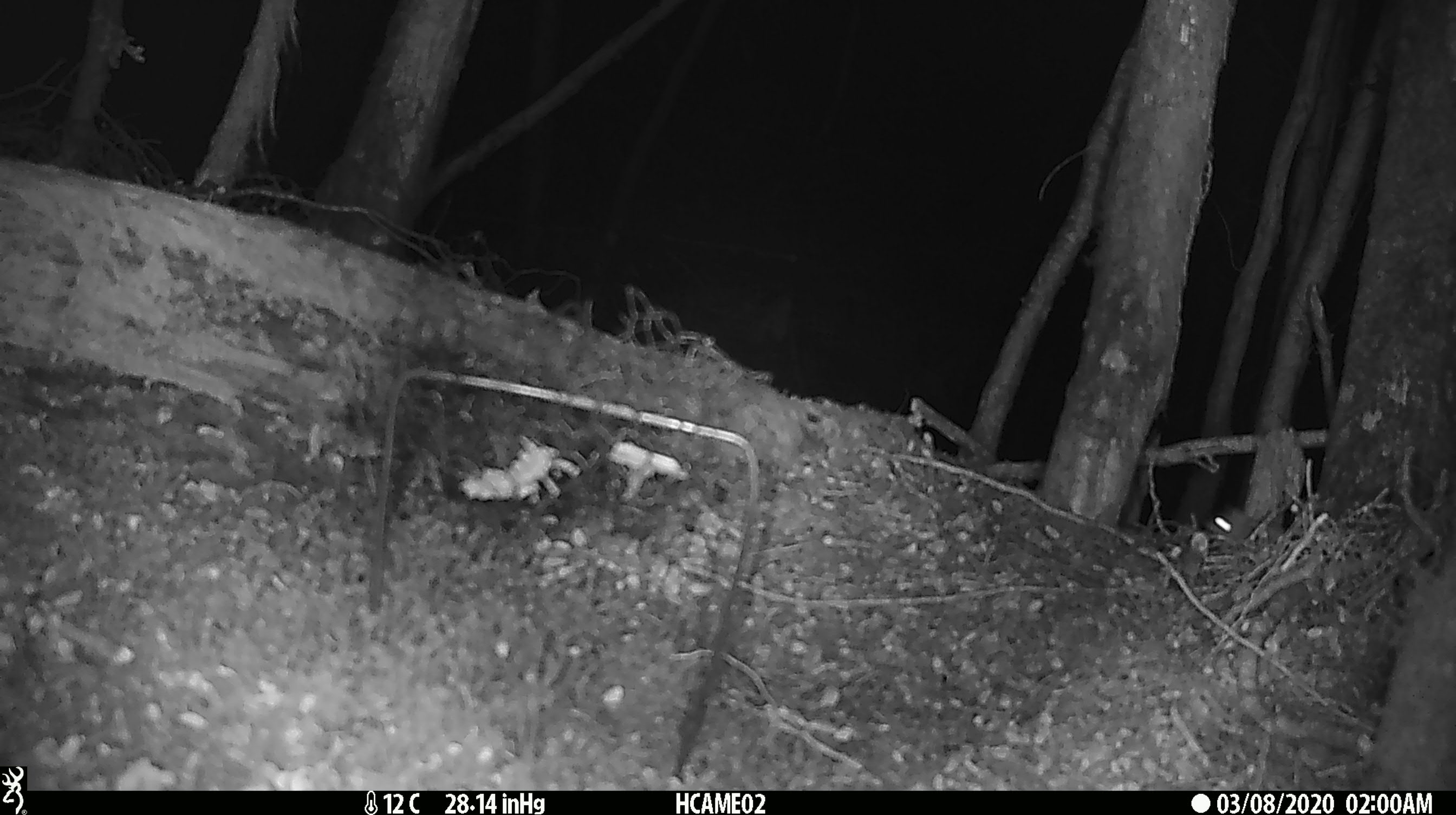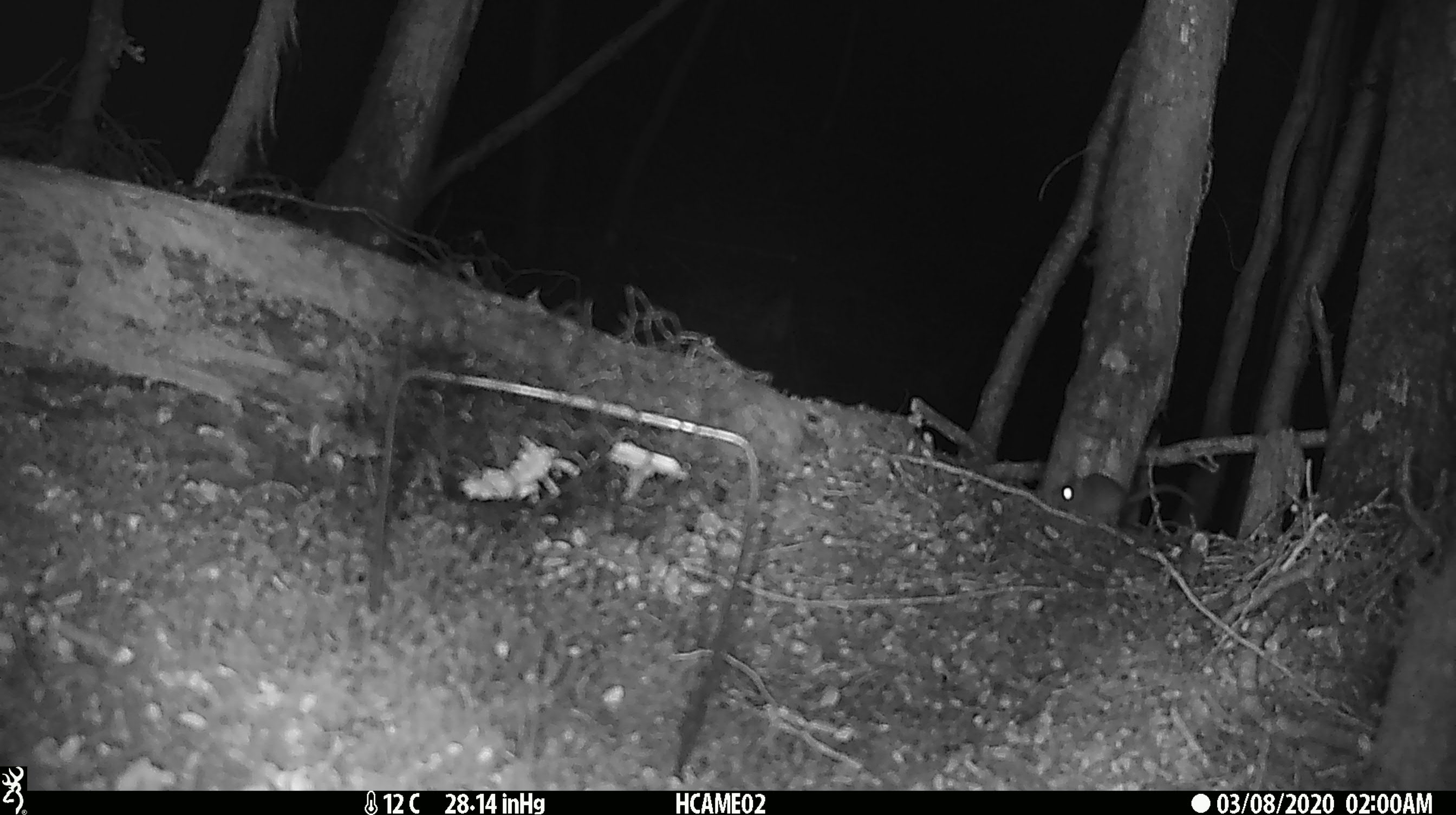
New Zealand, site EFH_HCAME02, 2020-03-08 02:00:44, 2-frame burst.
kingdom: Animalia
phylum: Chordata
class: Mammalia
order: Rodentia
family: Muridae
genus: Mus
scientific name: Mus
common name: mouse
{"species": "mouse (Mus)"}